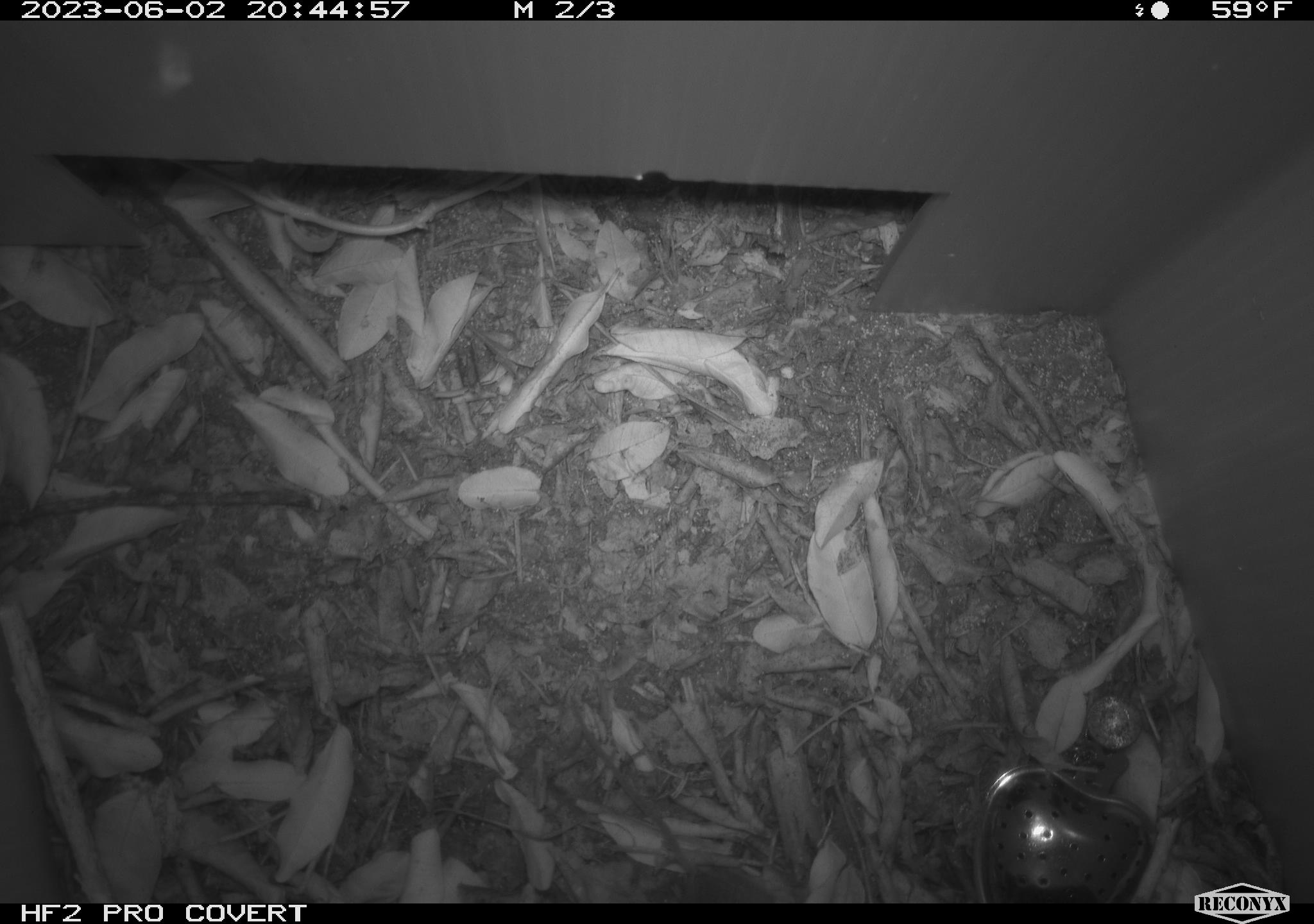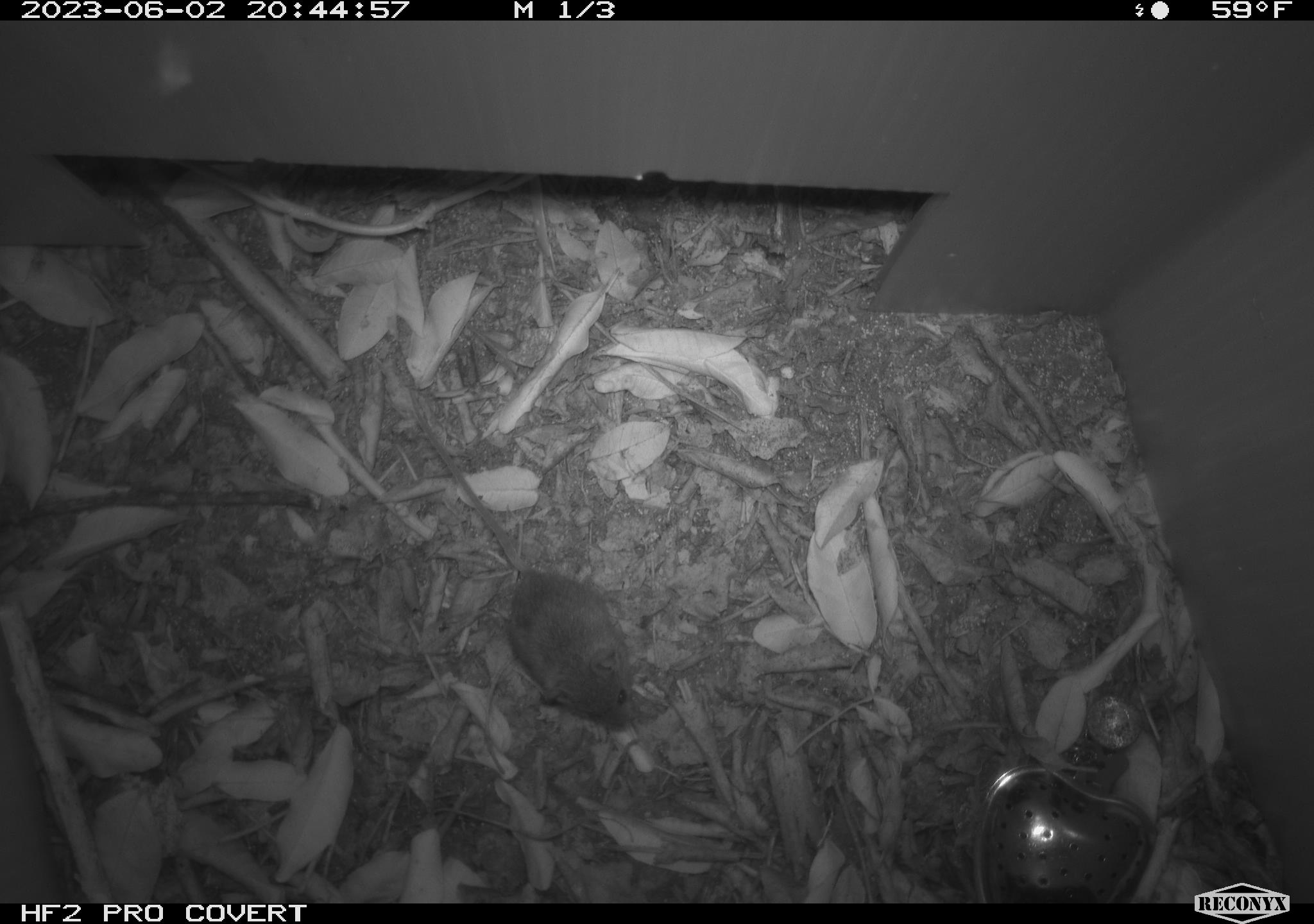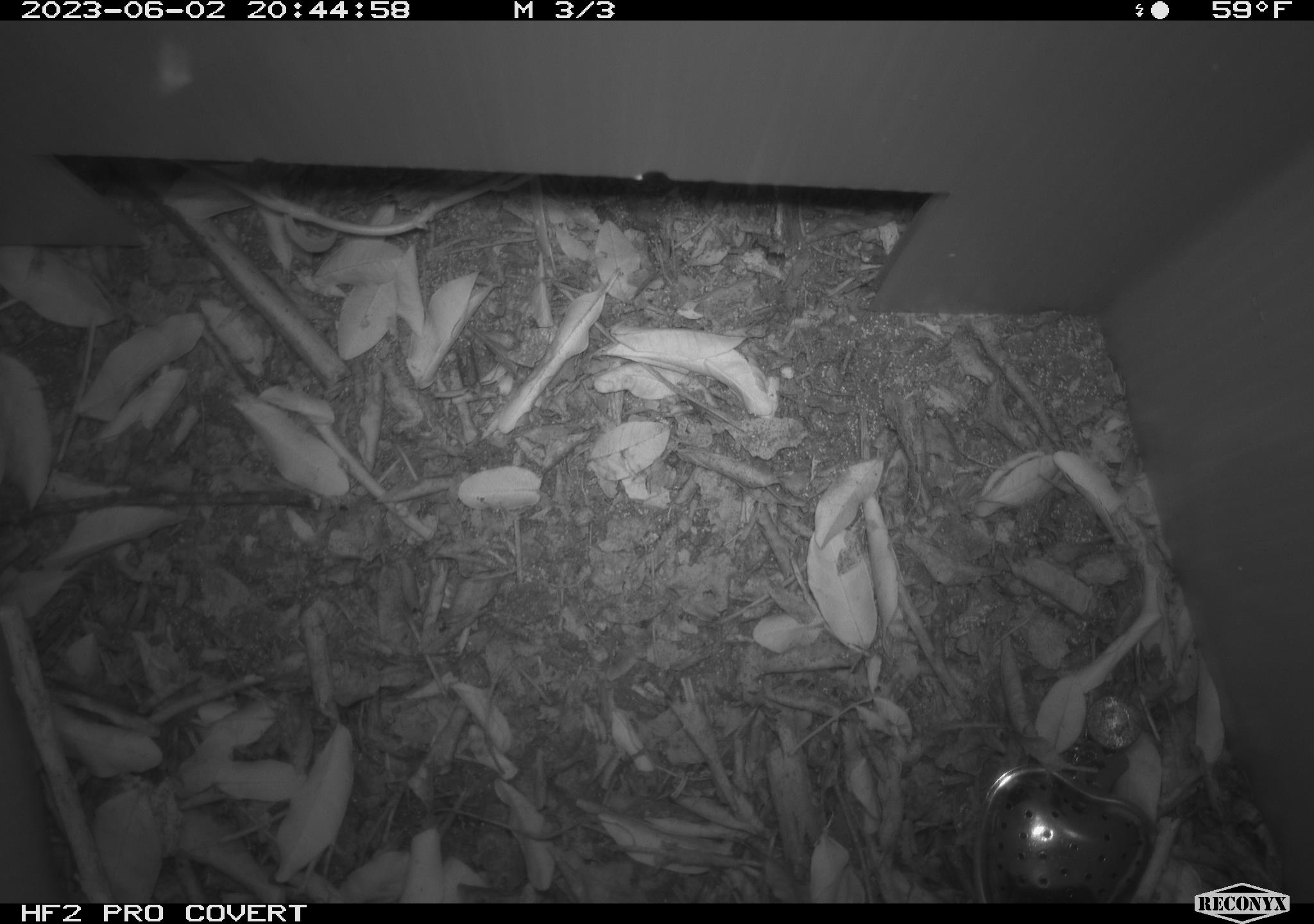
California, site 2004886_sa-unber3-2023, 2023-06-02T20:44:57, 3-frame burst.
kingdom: Animalia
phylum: Chordata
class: Mammalia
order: Rodentia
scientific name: Rodentia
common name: mouse species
Mouse species (Rodentia).